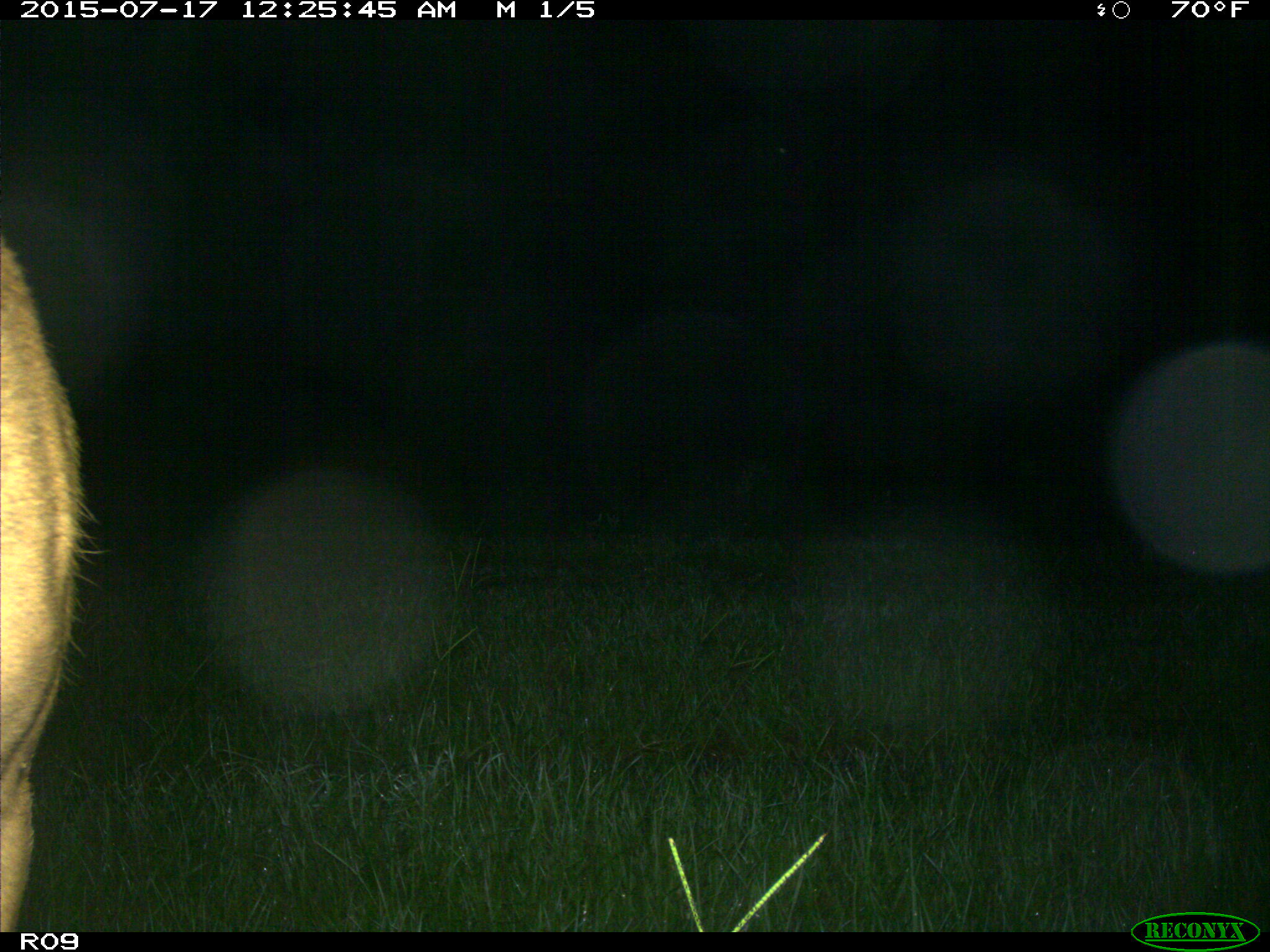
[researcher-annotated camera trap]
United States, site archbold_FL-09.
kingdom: Animalia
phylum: Chordata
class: Mammalia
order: Artiodactyla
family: Cervidae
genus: Odocoileus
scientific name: Odocoileus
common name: deer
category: unidentified deer